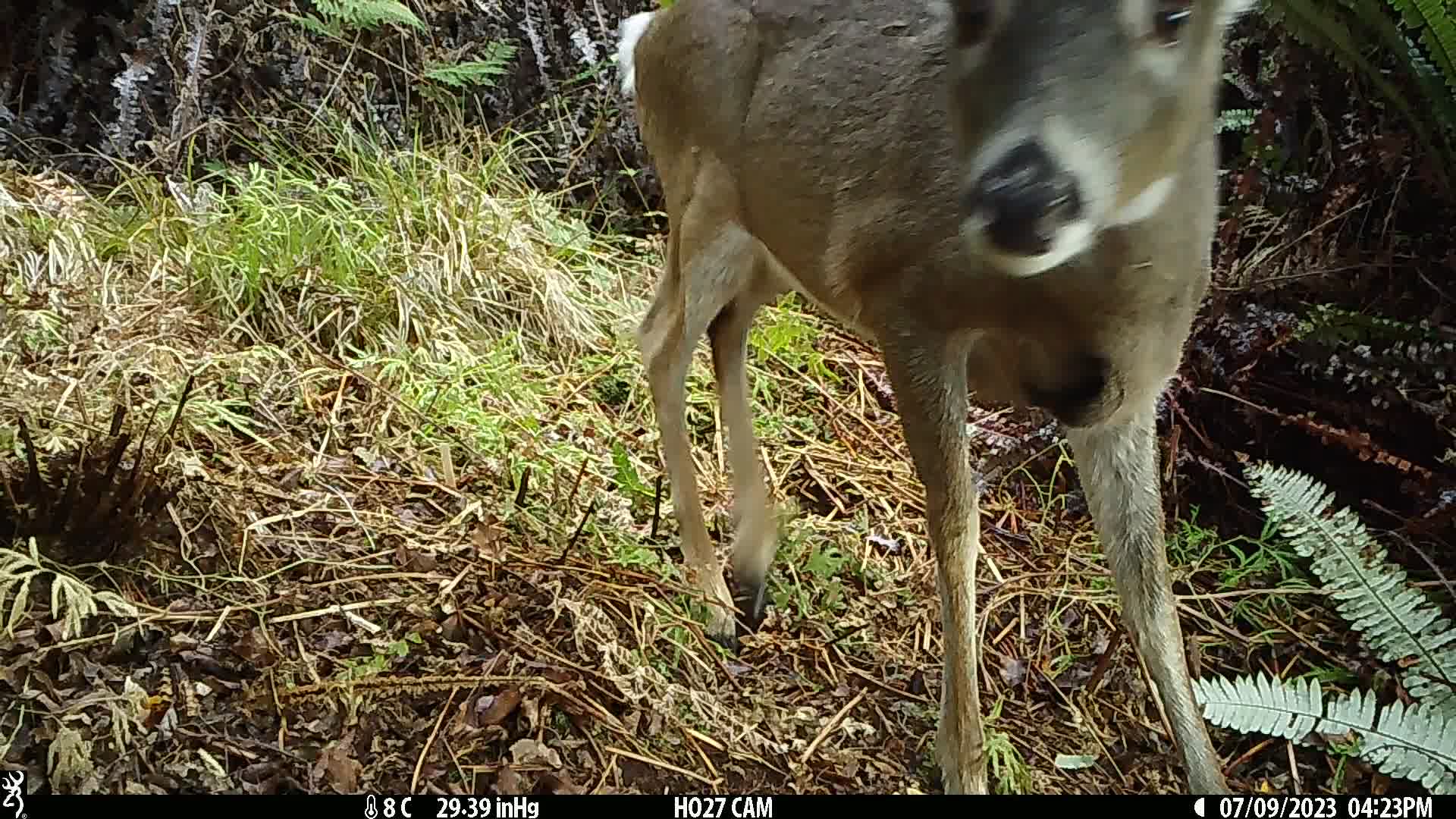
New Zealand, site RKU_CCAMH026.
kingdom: Animalia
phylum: Chordata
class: Mammalia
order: Artiodactyla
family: Cervidae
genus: Odocoileus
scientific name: Odocoileus virginianus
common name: white-tailed deer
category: white tailed deer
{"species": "white tailed deer (white-tailed deer) (Odocoileus virginianus)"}